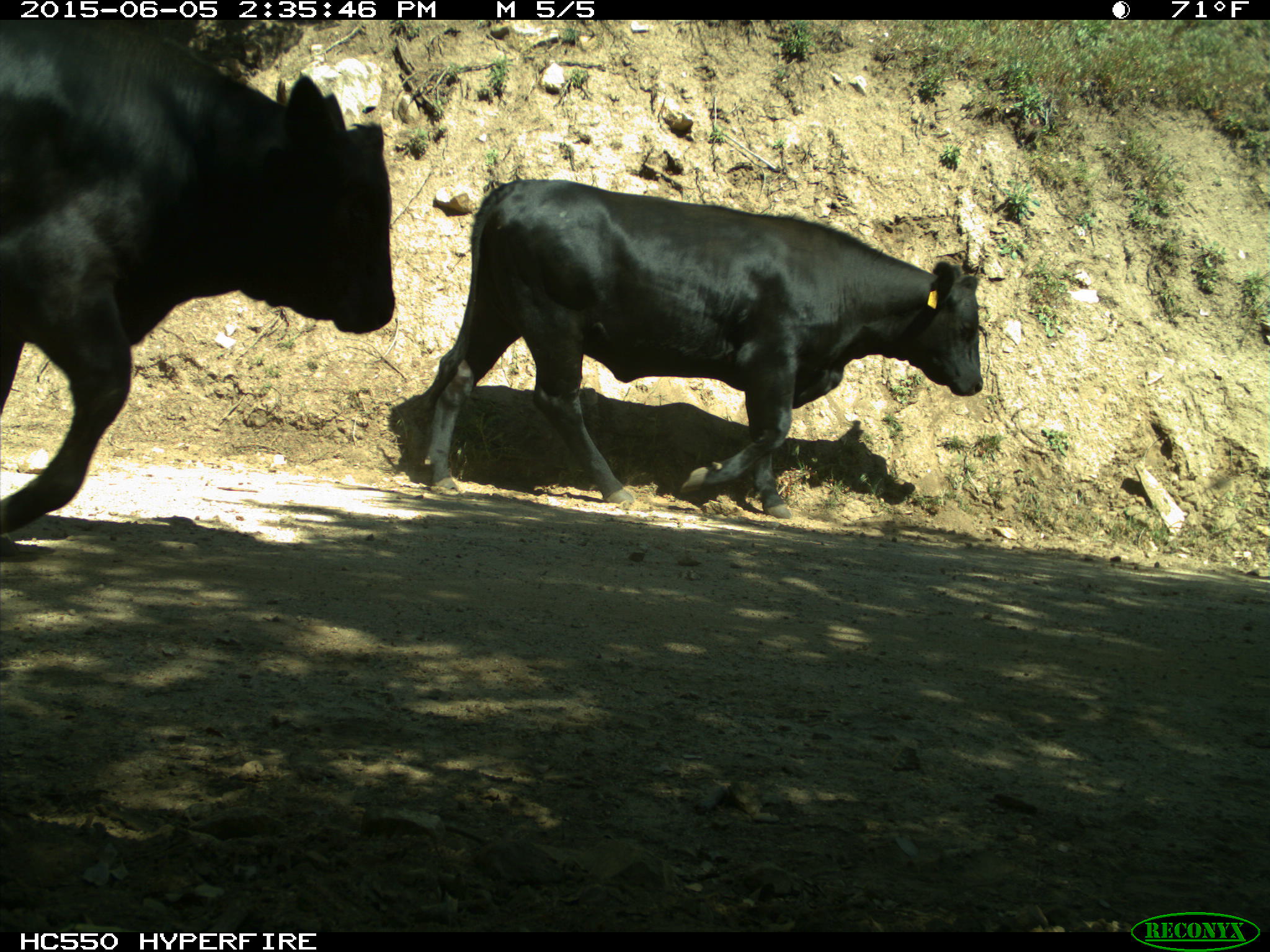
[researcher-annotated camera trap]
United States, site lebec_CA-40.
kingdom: Animalia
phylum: Chordata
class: Mammalia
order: Artiodactyla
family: Bovidae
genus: Bos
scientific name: Bos taurus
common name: domestic cow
Bos taurus (domestic cow).